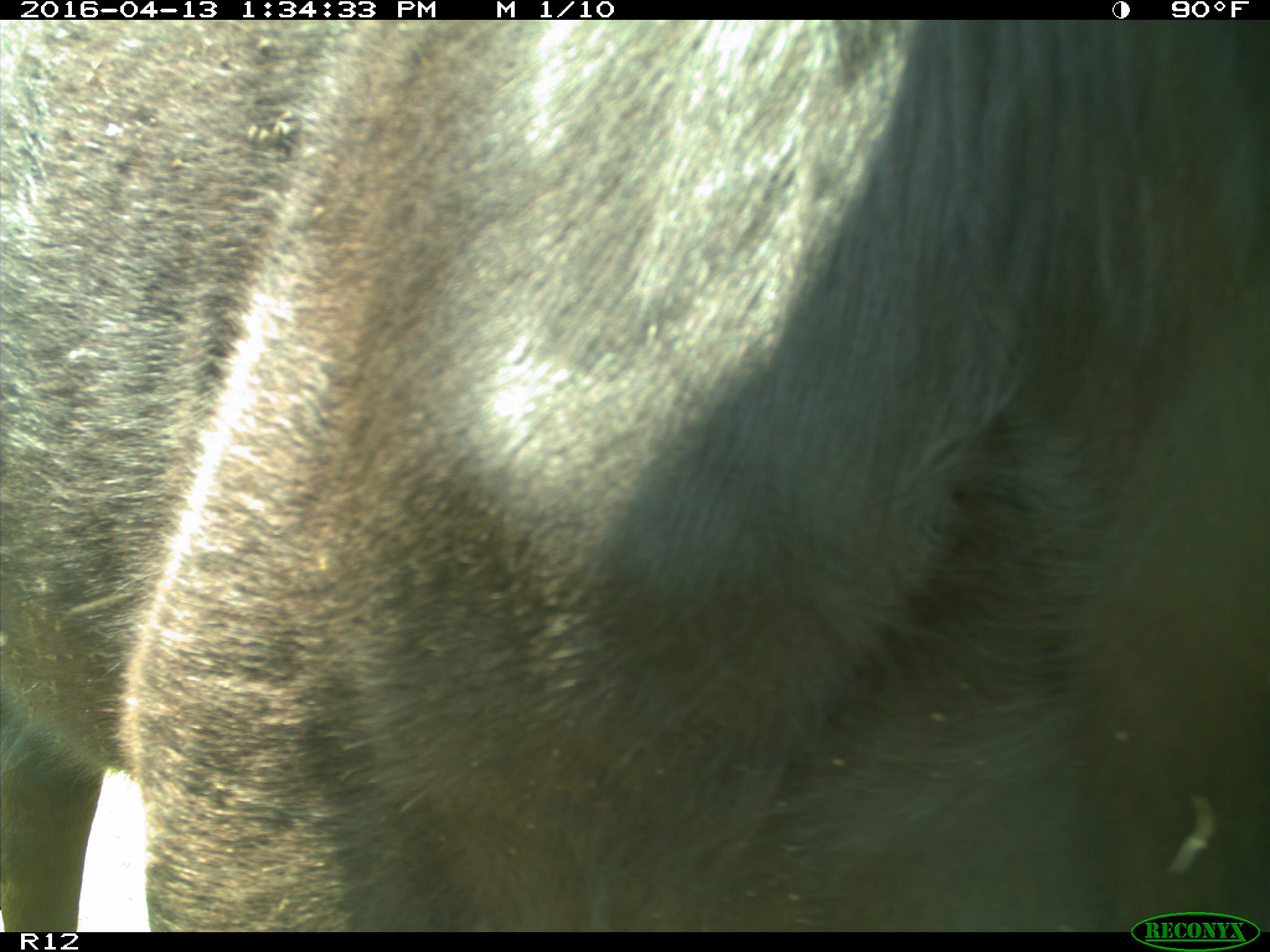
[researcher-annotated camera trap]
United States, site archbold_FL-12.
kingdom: Animalia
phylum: Chordata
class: Mammalia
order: Artiodactyla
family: Bovidae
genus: Bos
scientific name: Bos taurus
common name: domestic cow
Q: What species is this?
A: Bos taurus (domestic cow).